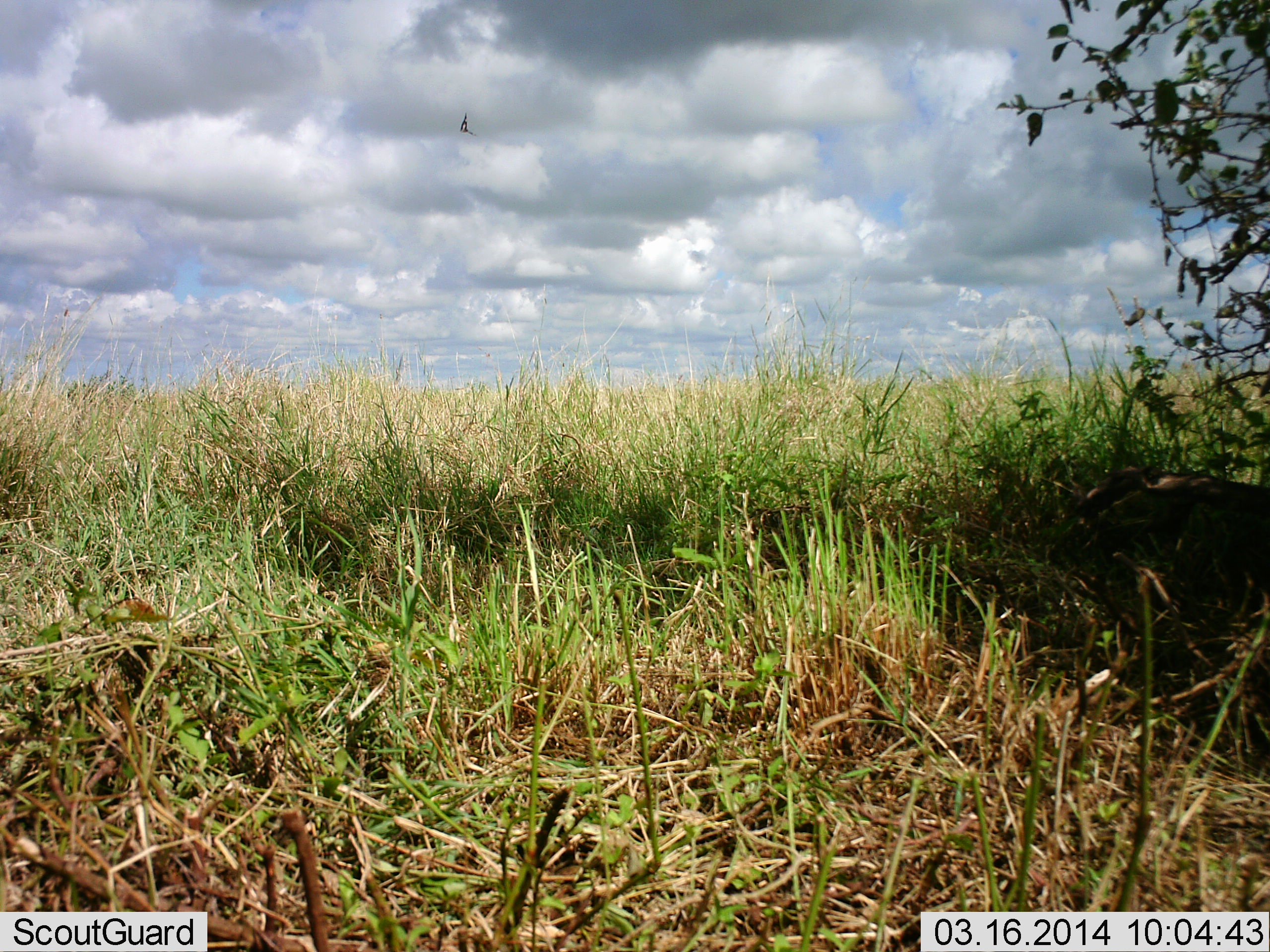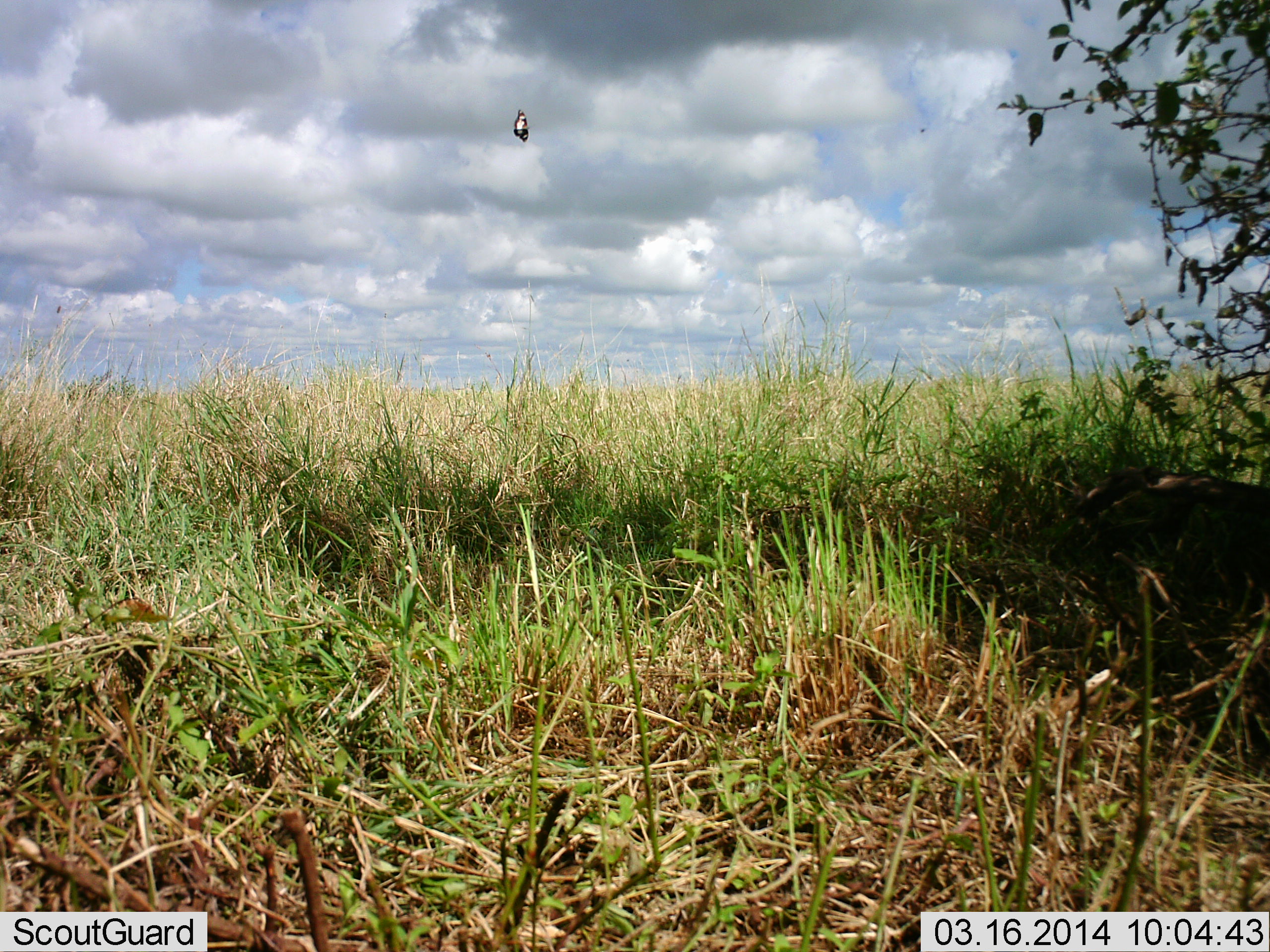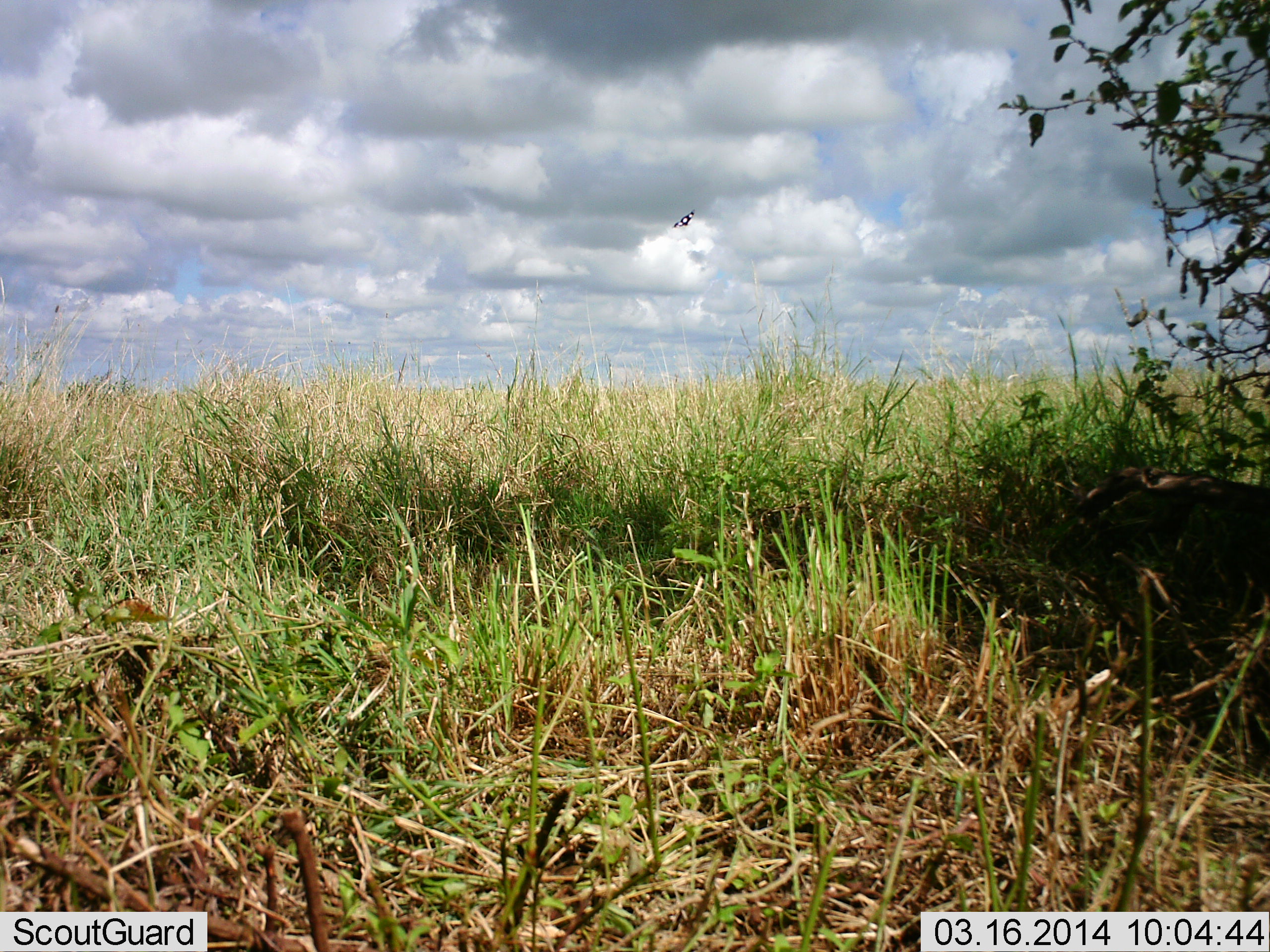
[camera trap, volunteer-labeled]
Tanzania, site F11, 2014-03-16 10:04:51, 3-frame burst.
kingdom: Animalia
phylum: Chordata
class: Aves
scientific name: Aves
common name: bird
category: otherbird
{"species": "otherbird (bird) (Aves)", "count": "1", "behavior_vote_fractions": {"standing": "0%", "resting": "0%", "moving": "100%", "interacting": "0%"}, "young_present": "0%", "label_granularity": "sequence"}